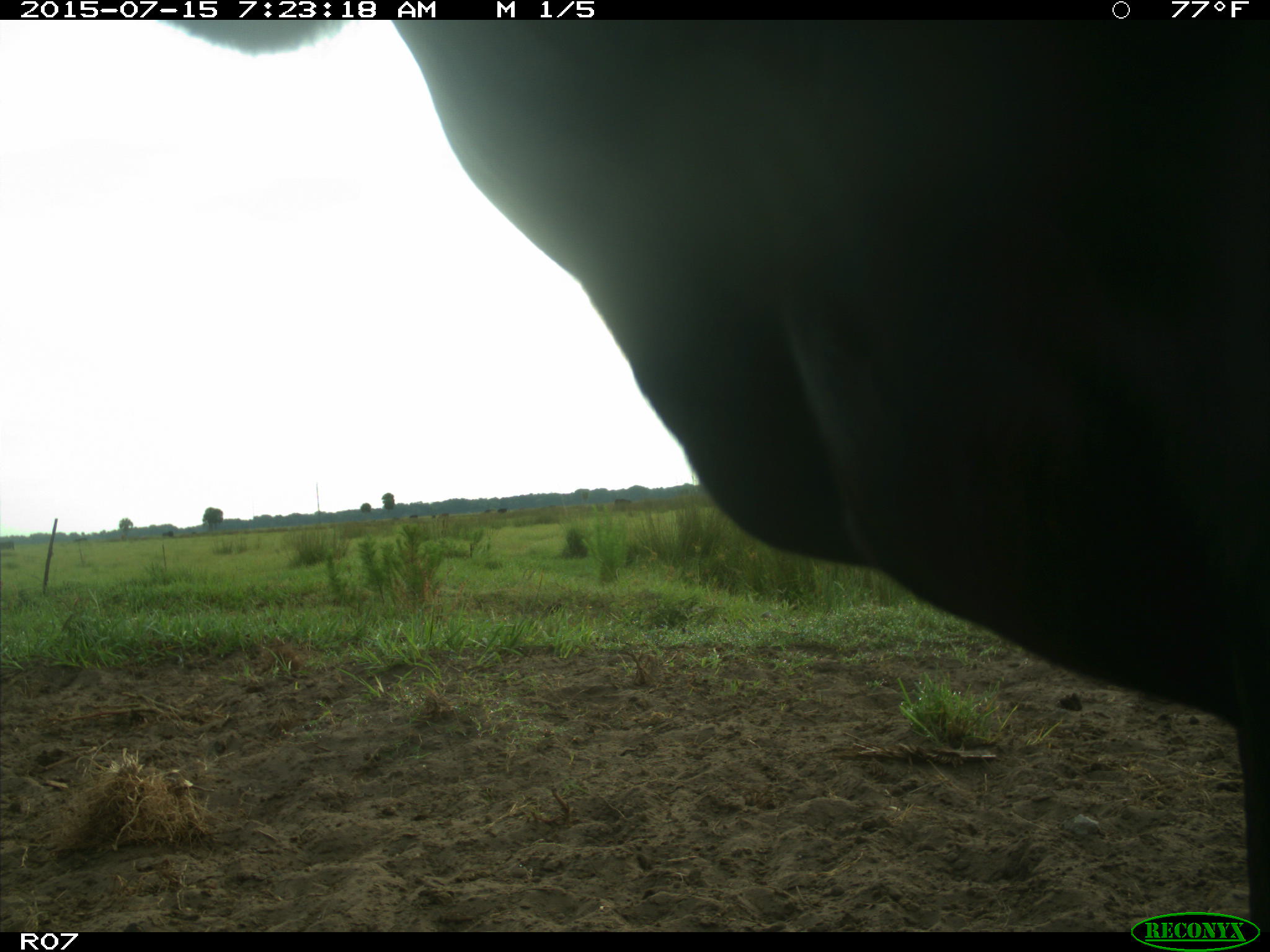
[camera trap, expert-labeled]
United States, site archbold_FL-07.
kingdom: Animalia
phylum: Chordata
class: Mammalia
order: Artiodactyla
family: Bovidae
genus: Bos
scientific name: Bos taurus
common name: domestic cow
Bos taurus (domestic cow).